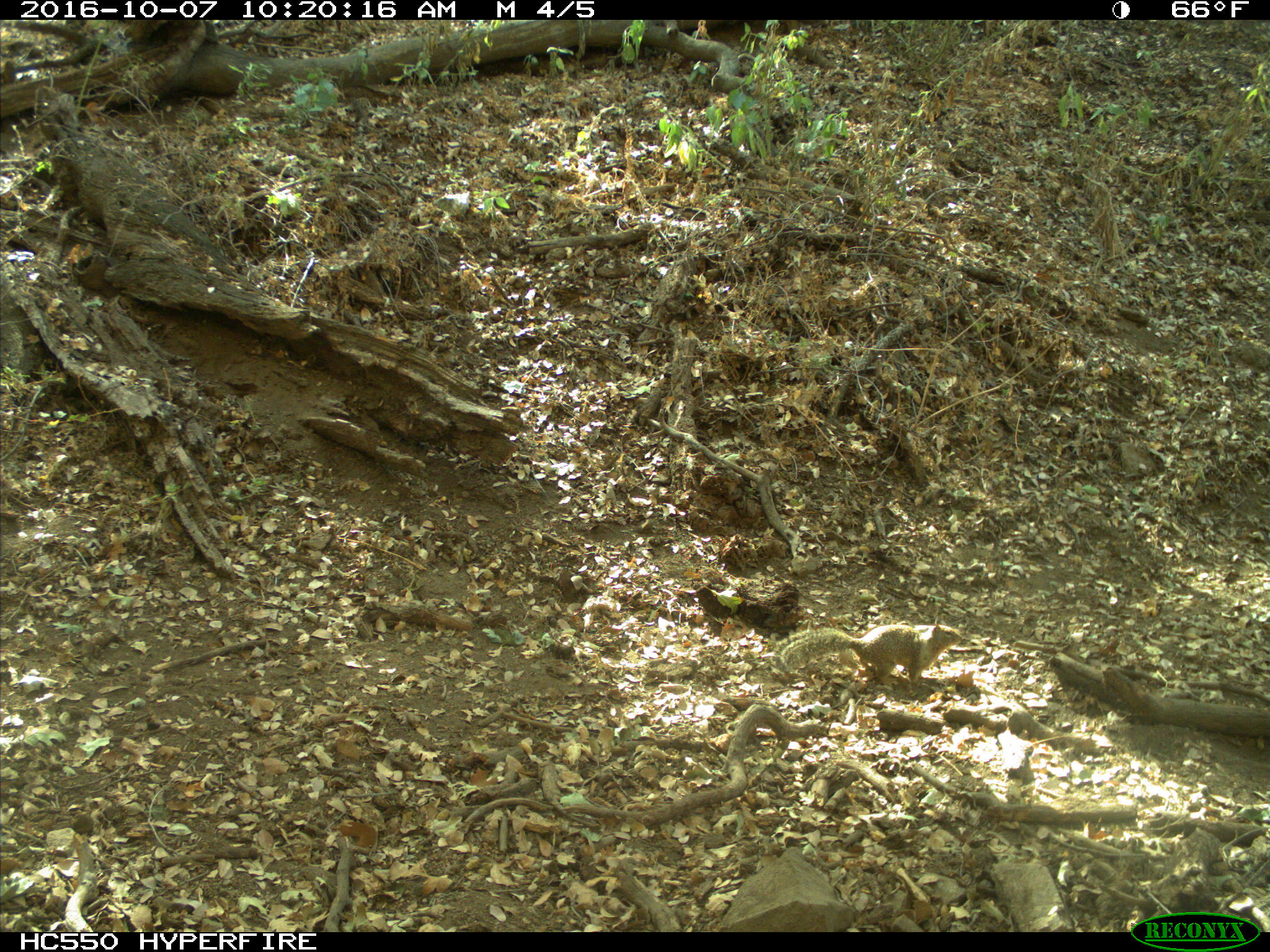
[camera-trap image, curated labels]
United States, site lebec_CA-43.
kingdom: Animalia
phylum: Chordata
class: Mammalia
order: Rodentia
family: Sciuridae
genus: Otospermophilus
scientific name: Otospermophilus beecheyi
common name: california ground squirrel